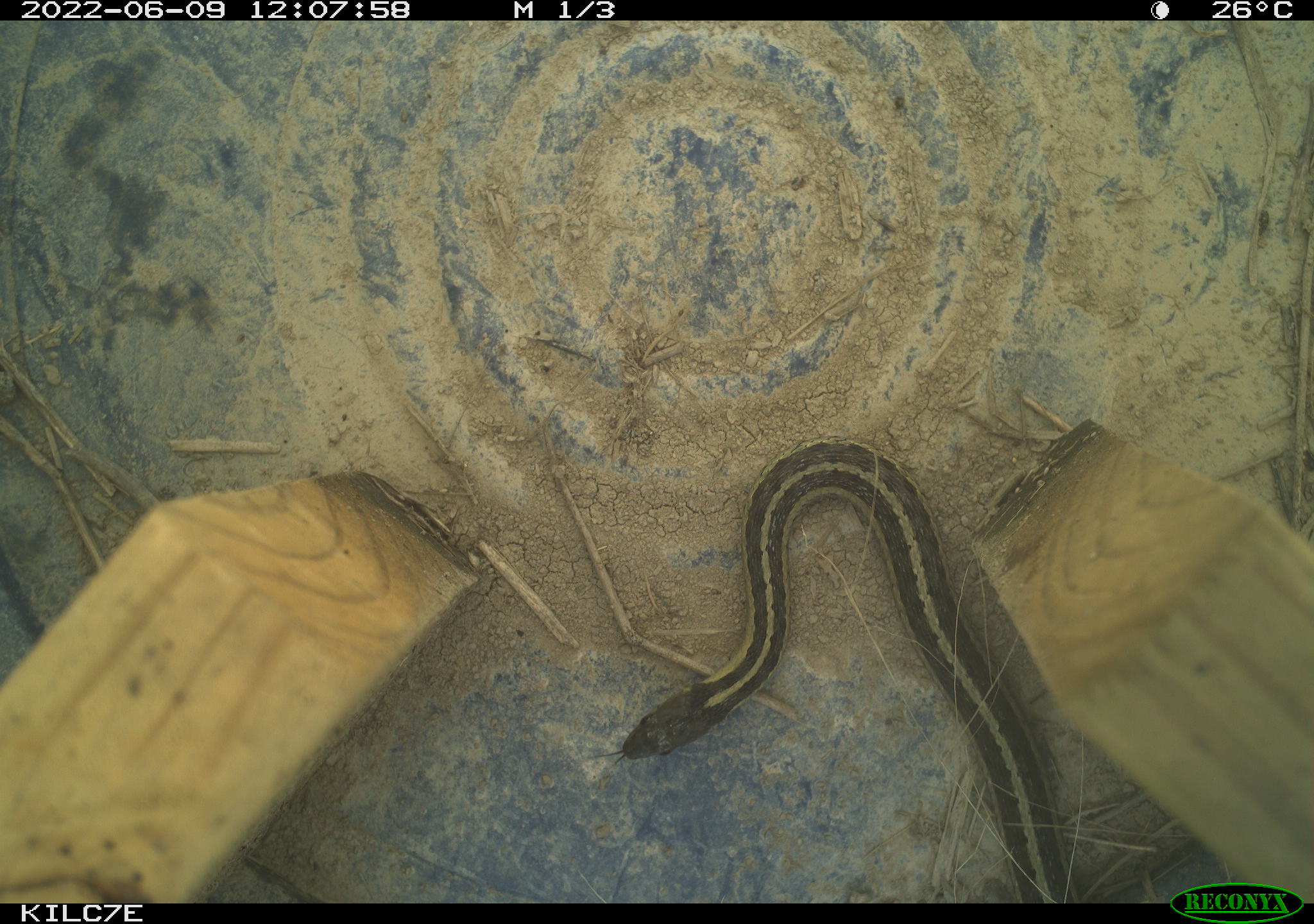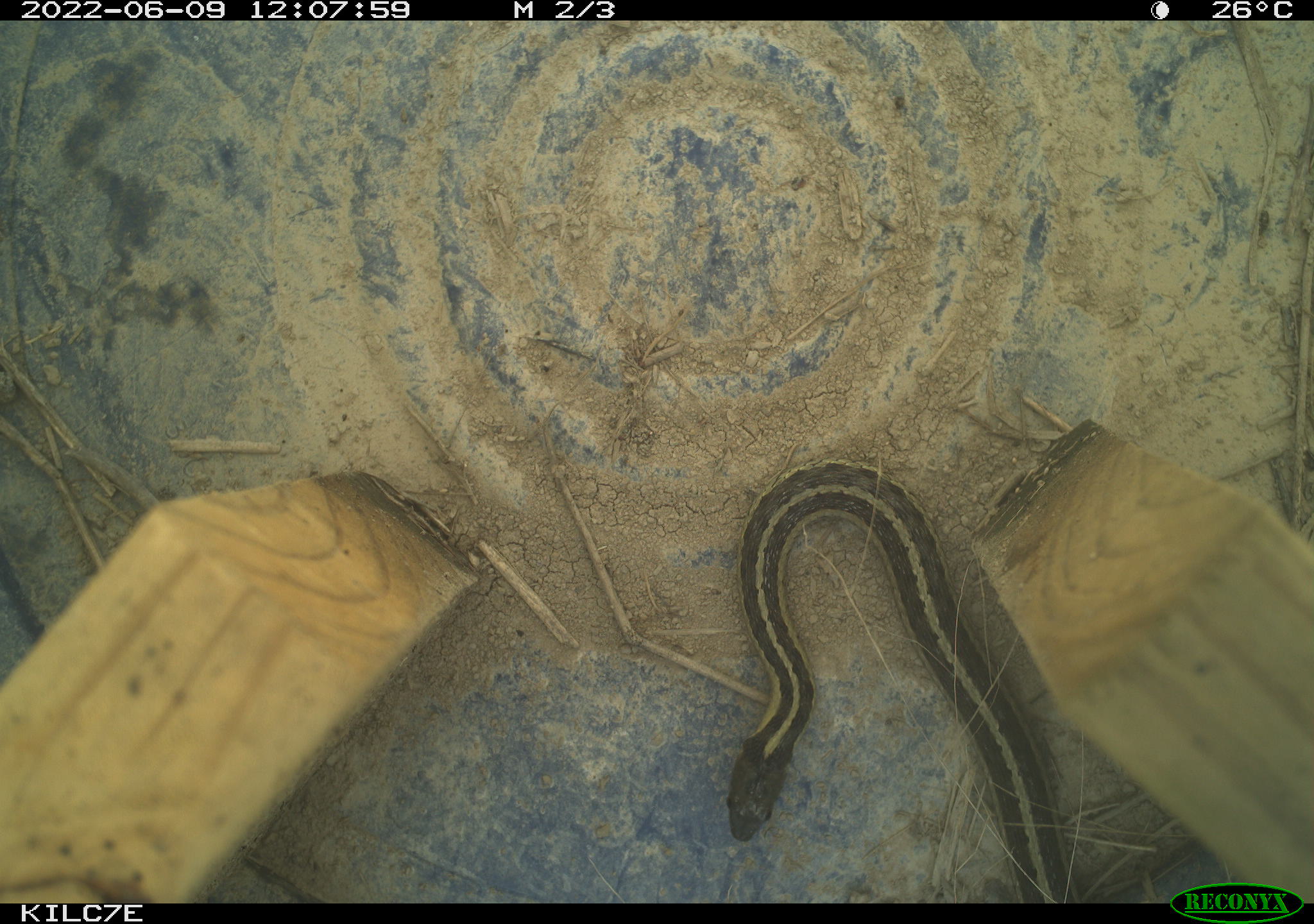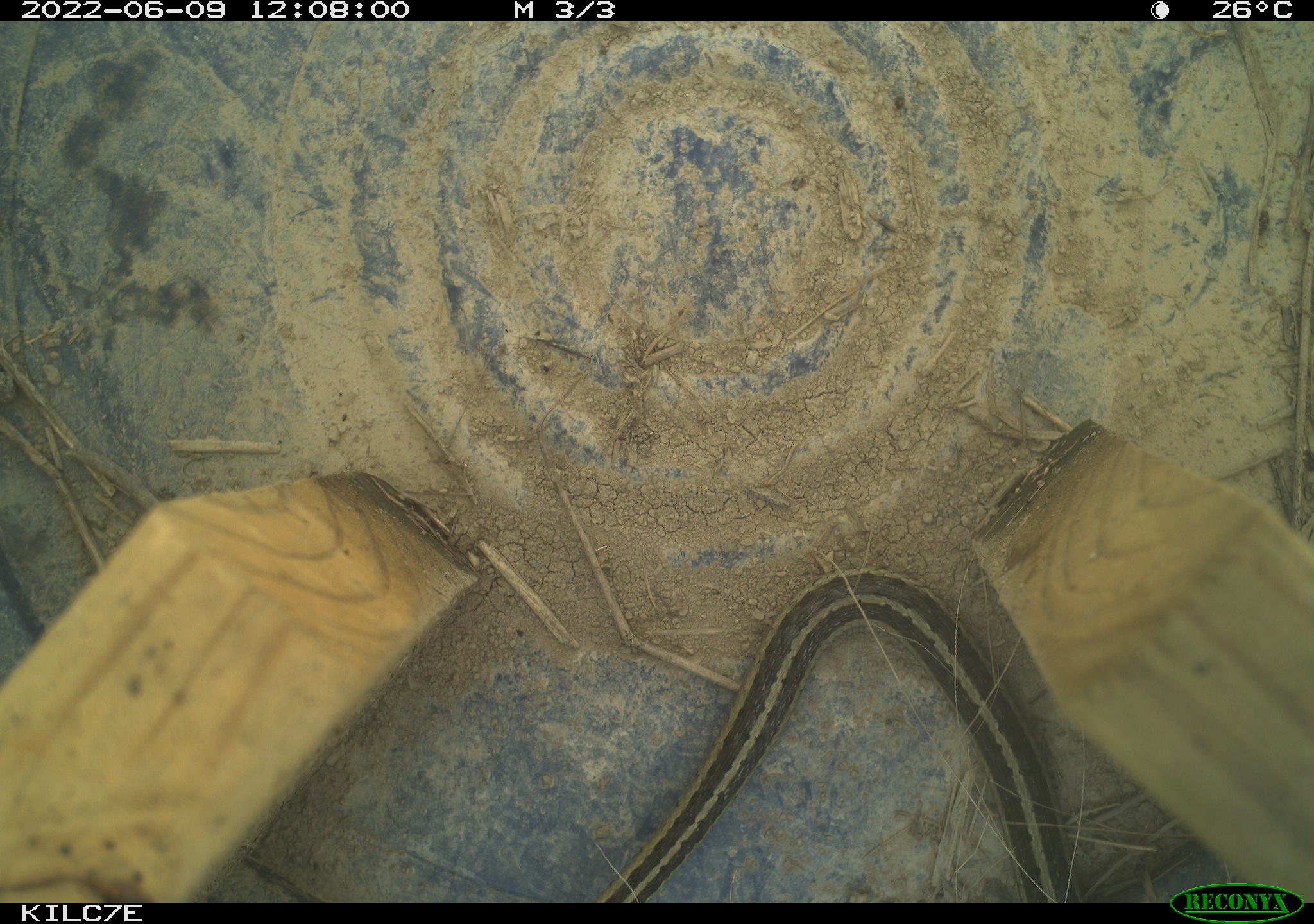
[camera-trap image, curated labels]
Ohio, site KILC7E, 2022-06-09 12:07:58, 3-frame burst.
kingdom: Animalia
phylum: Chordata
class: Reptilia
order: Squamata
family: Colubridae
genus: Thamnophis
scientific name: Thamnophis sirtalis sirtalis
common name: eastern gartersnake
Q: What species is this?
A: Eastern gartersnake (Thamnophis sirtalis sirtalis).